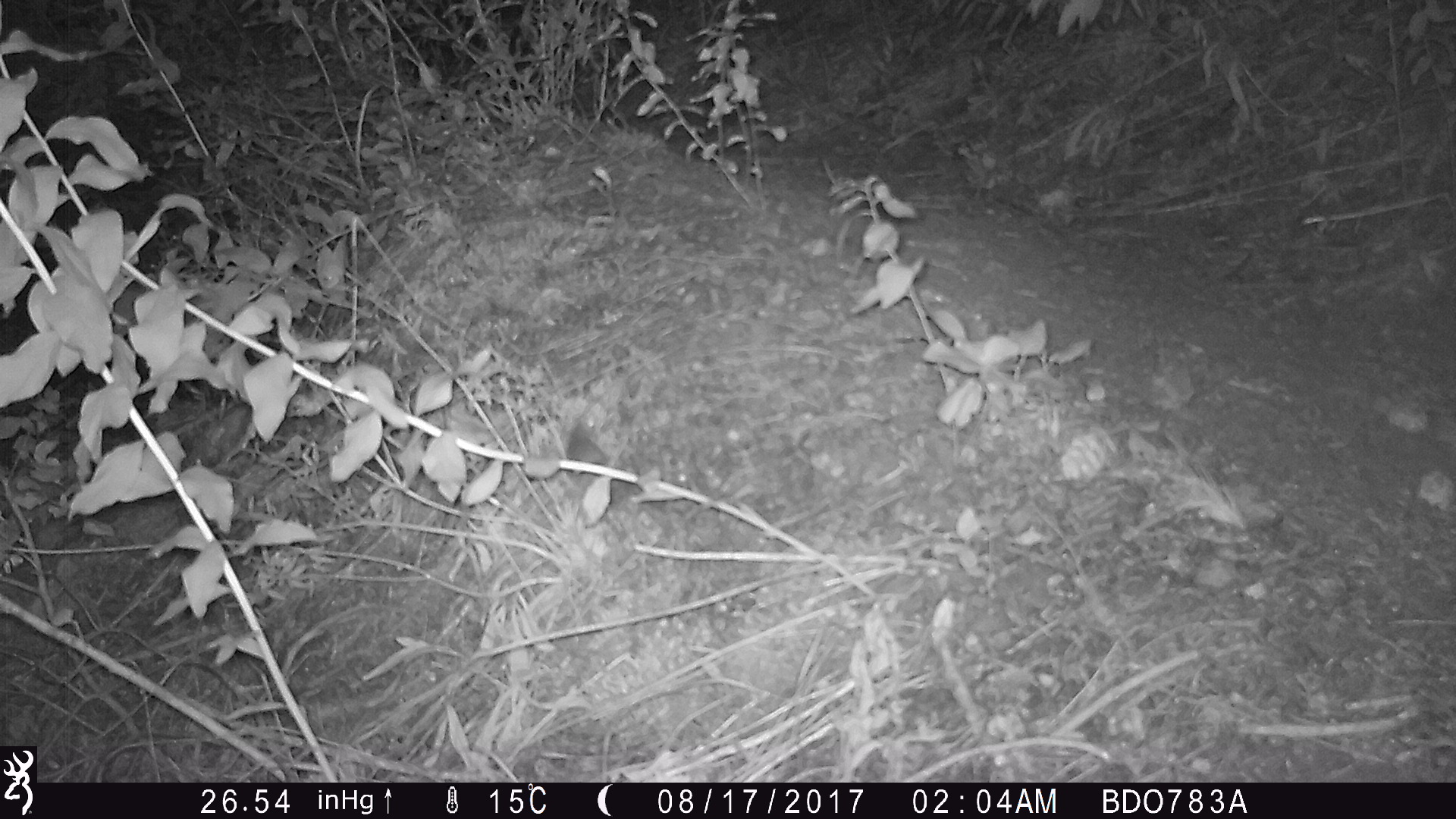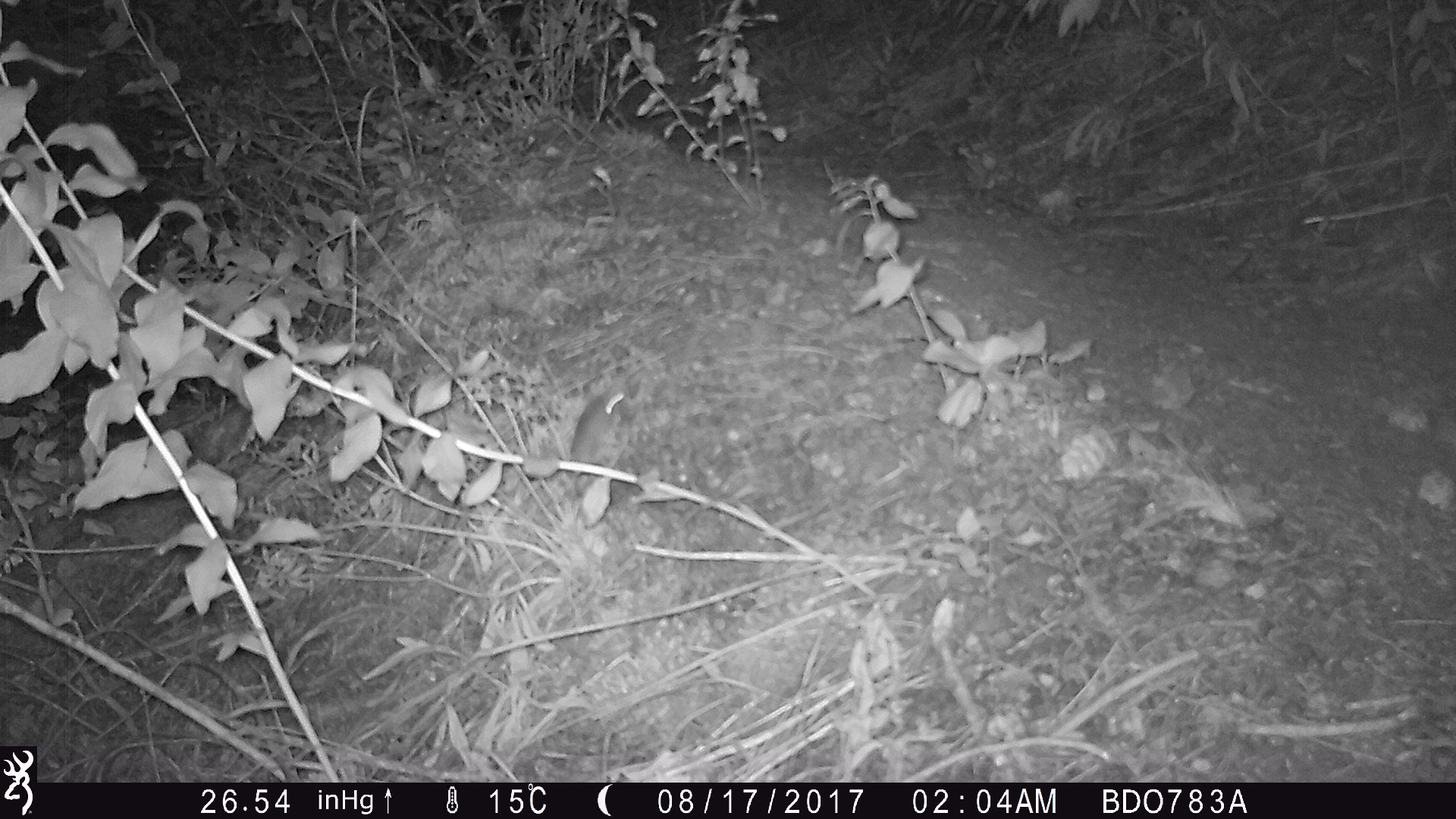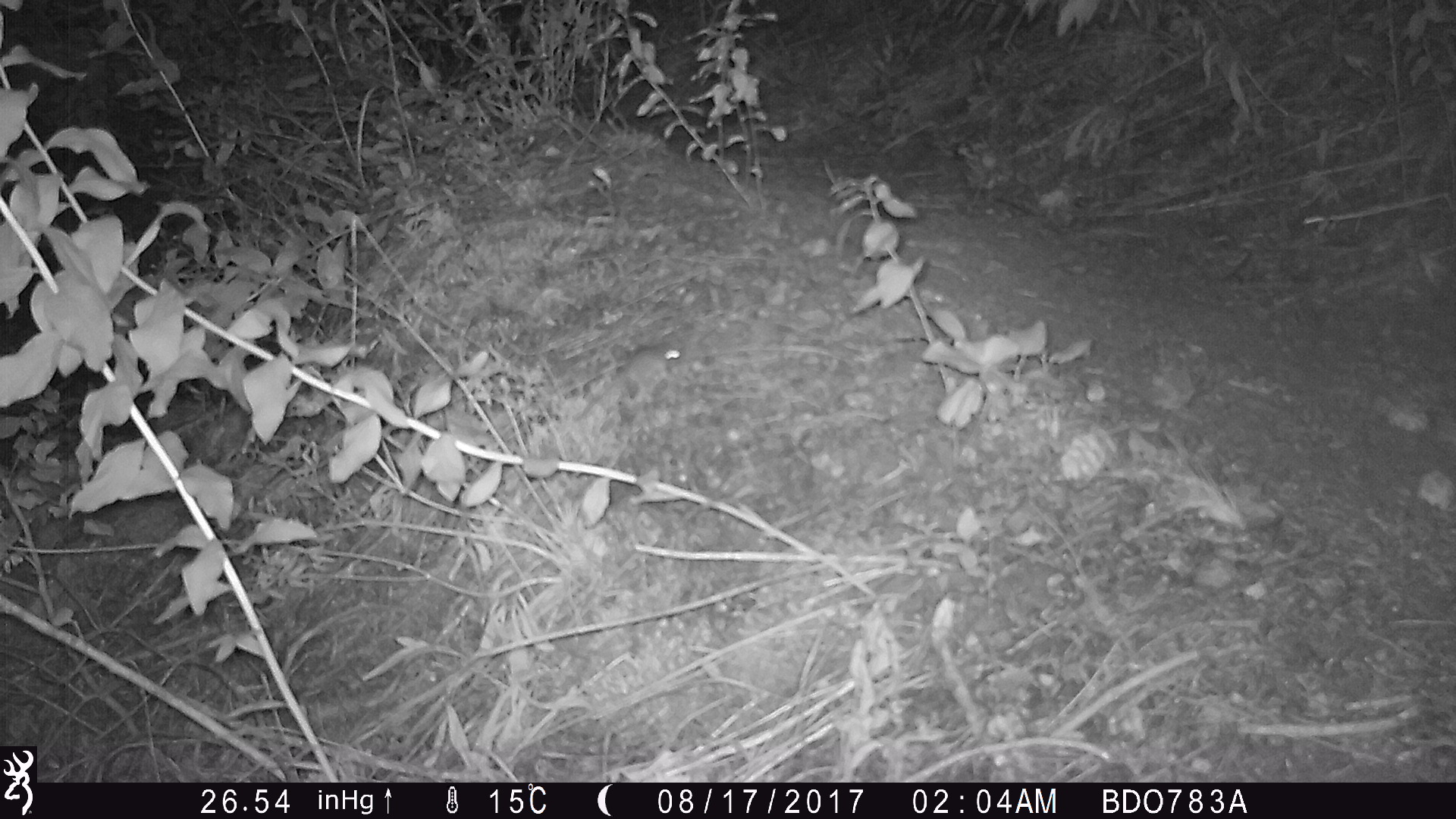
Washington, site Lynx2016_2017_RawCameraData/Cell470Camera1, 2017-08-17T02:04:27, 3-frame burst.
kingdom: Animalia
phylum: Chordata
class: Mammalia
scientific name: Mammalia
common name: small mammal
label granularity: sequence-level